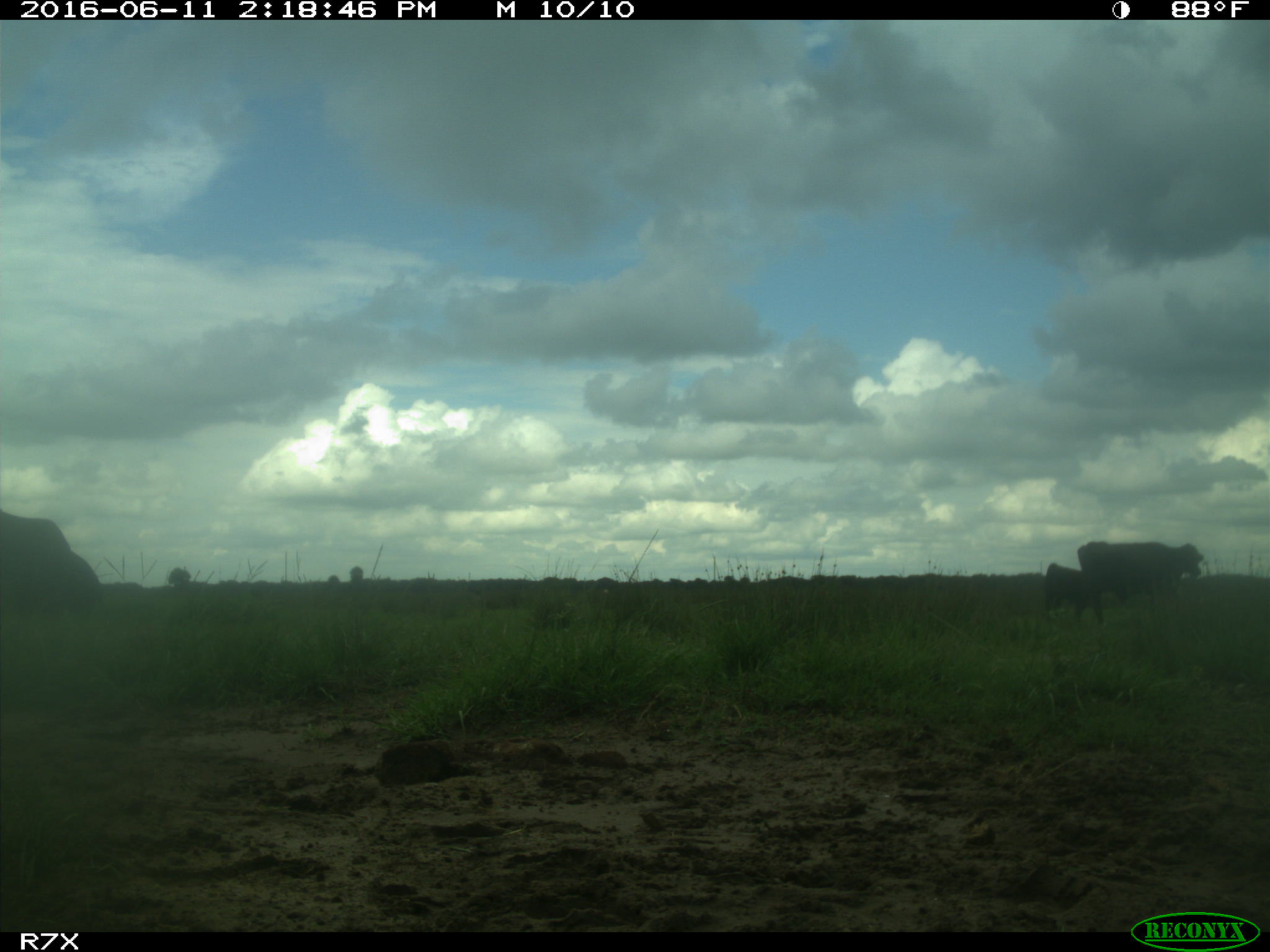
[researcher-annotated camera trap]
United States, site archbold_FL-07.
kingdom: Animalia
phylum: Chordata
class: Mammalia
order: Artiodactyla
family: Bovidae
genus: Bos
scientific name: Bos taurus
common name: domestic cow